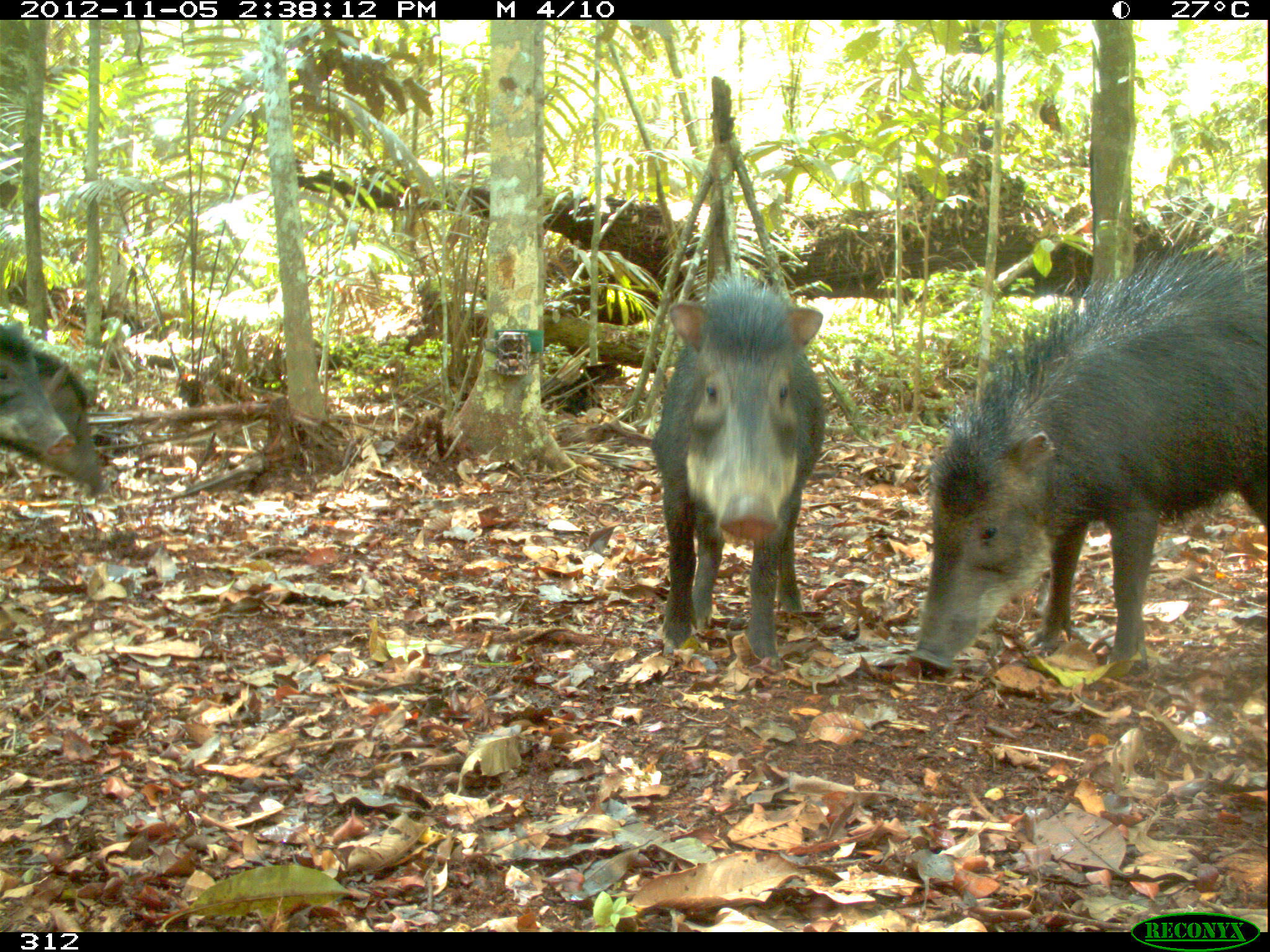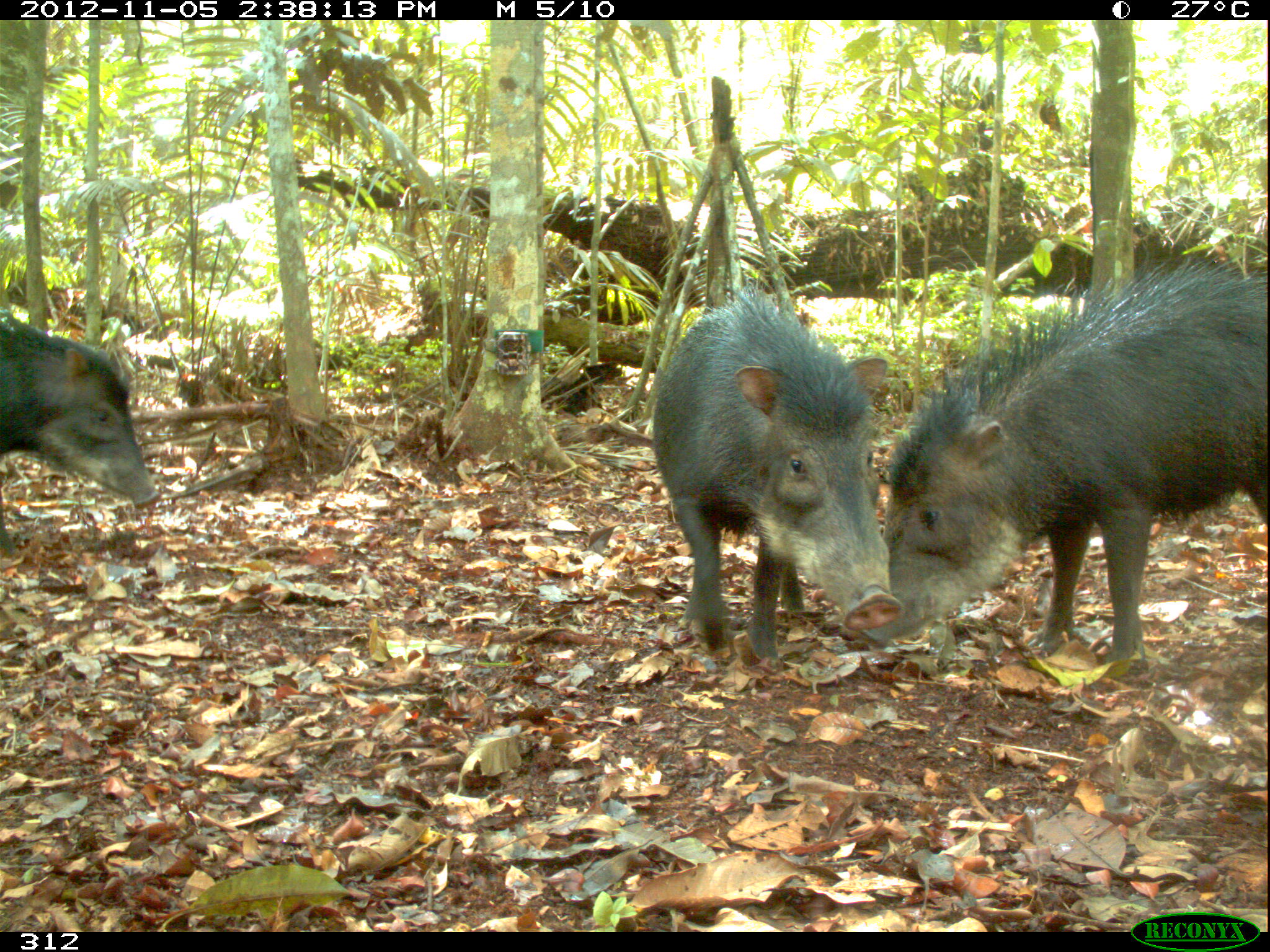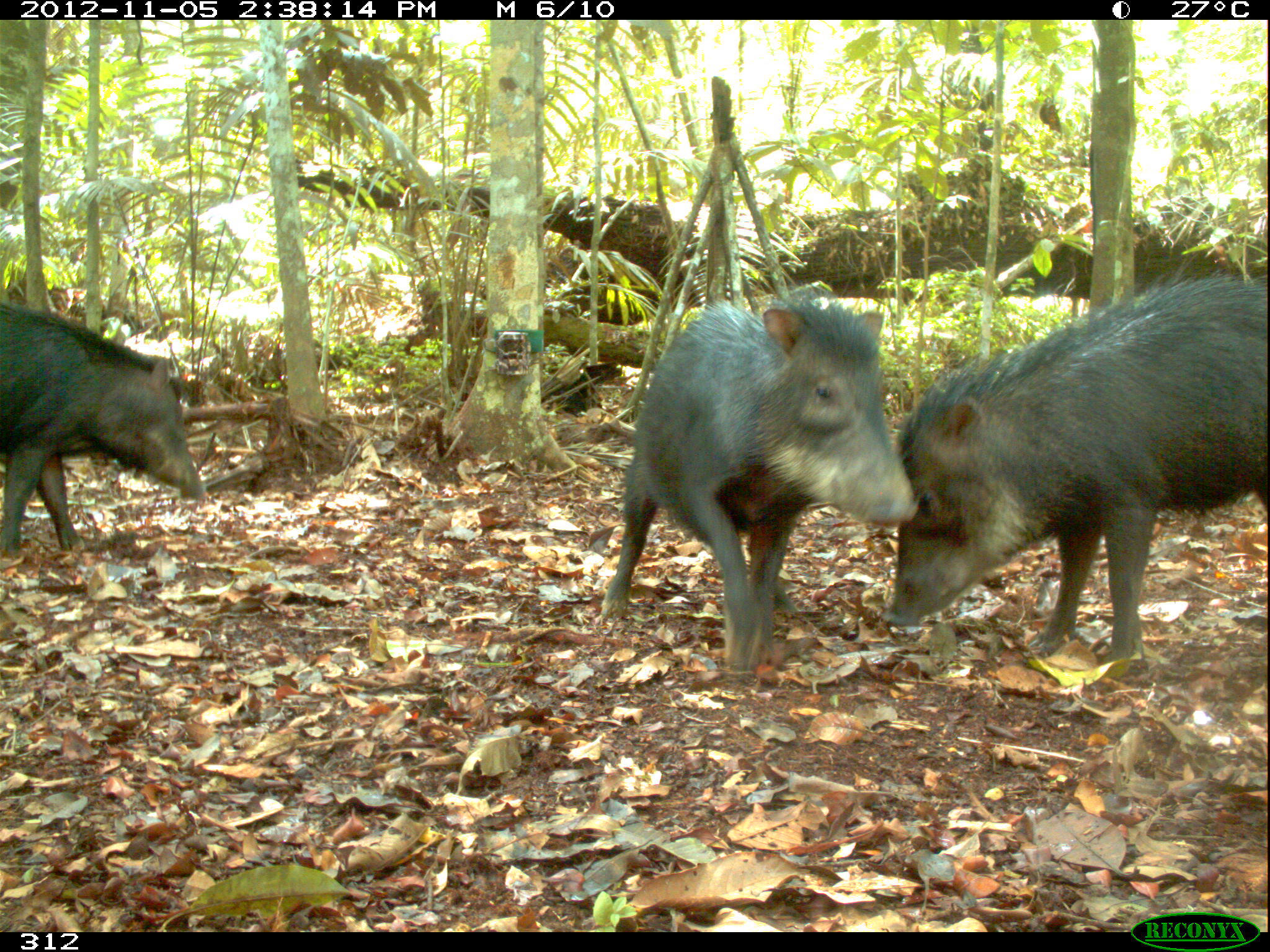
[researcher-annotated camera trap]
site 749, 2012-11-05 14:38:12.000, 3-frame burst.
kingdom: Animalia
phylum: Chordata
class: Mammalia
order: Artiodactyla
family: Tayassuidae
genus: Tayassu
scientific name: Tayassu pecari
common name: white-lipped peccary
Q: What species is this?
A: Tayassu pecari (white-lipped peccary).